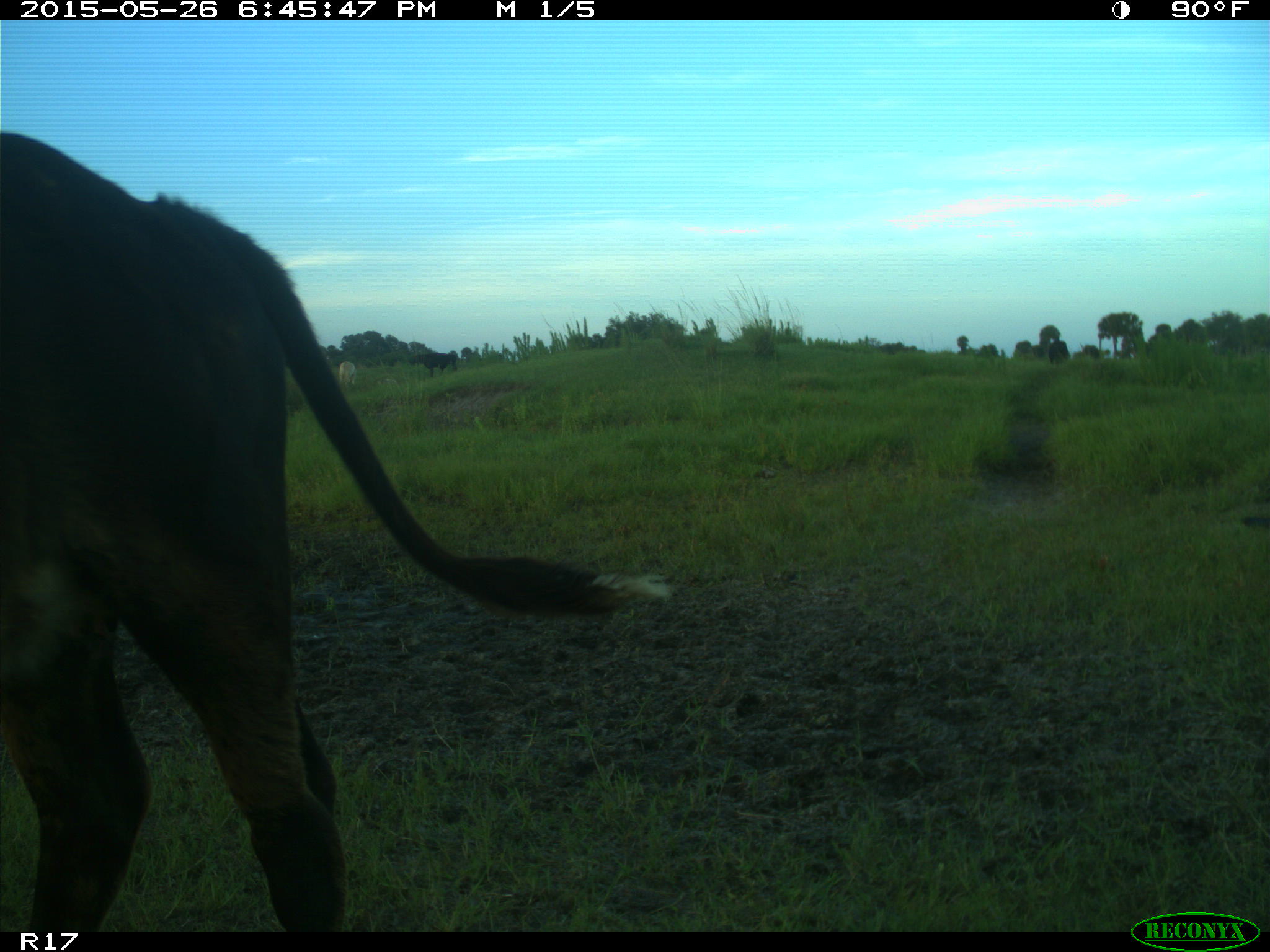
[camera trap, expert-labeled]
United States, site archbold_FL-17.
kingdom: Animalia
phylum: Chordata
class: Mammalia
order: Artiodactyla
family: Bovidae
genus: Bos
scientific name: Bos taurus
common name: domestic cow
Bos taurus (domestic cow).